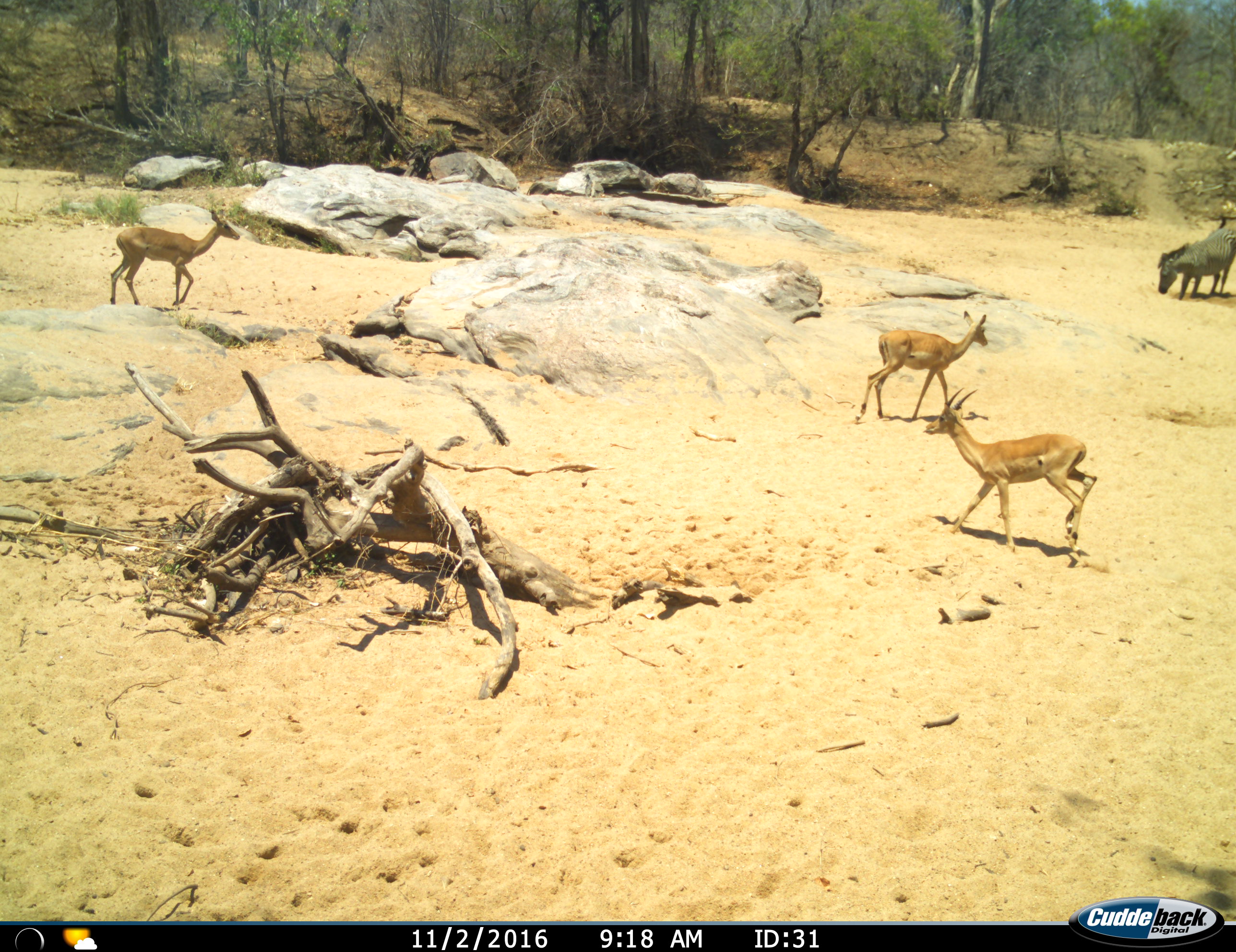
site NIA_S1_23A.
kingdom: Animalia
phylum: Chordata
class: Mammalia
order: Artiodactyla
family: Bovidae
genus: Aepyceros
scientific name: Aepyceros melampus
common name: impala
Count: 3.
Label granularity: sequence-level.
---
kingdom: Animalia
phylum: Chordata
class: Mammalia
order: Perissodactyla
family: Equidae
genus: Equus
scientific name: Equus quagga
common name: plains zebra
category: zebraplains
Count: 1.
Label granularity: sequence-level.